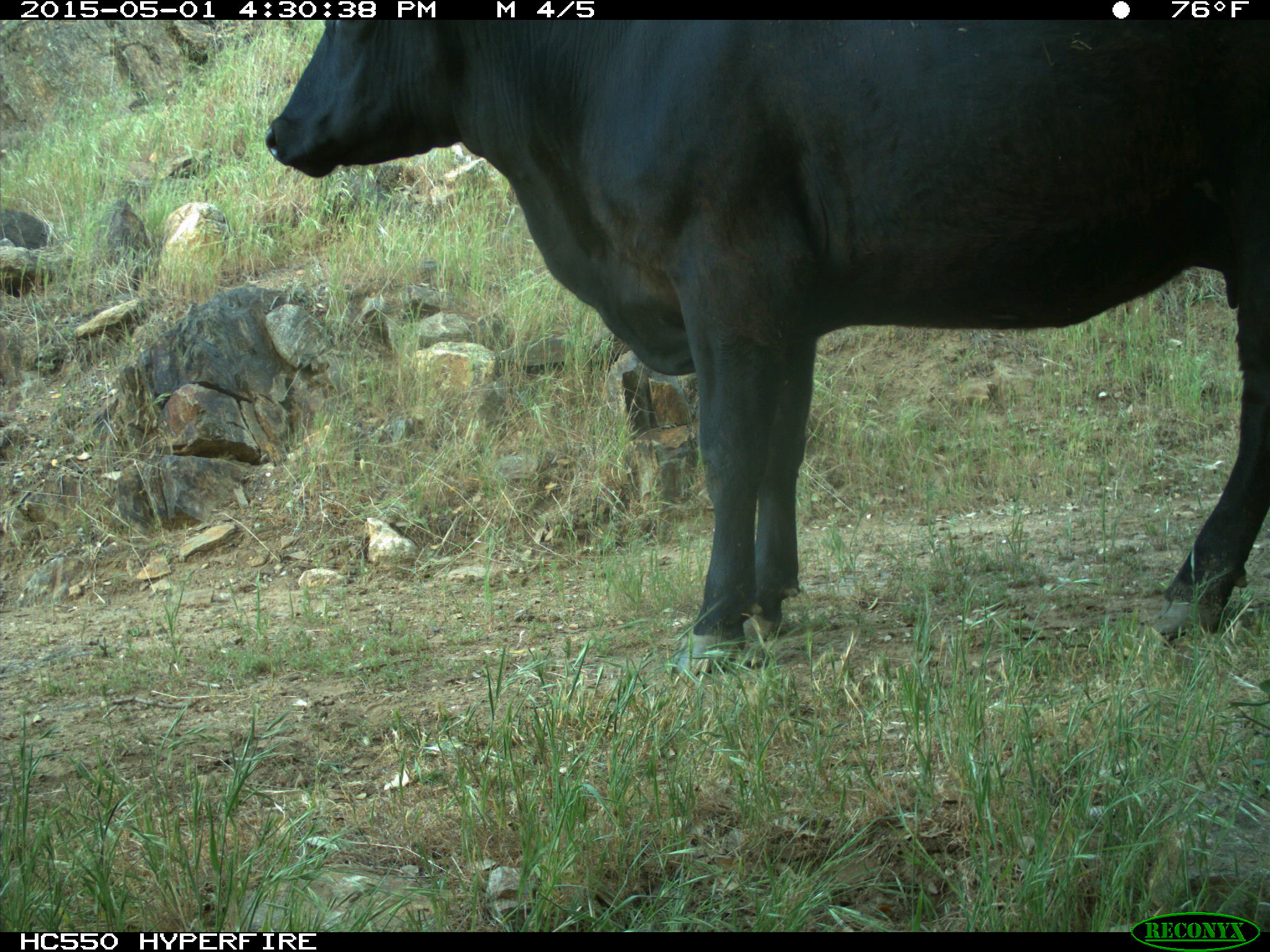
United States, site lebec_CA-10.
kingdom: Animalia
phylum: Chordata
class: Mammalia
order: Artiodactyla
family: Bovidae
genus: Bos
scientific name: Bos taurus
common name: domestic cow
Bos taurus (domestic cow).